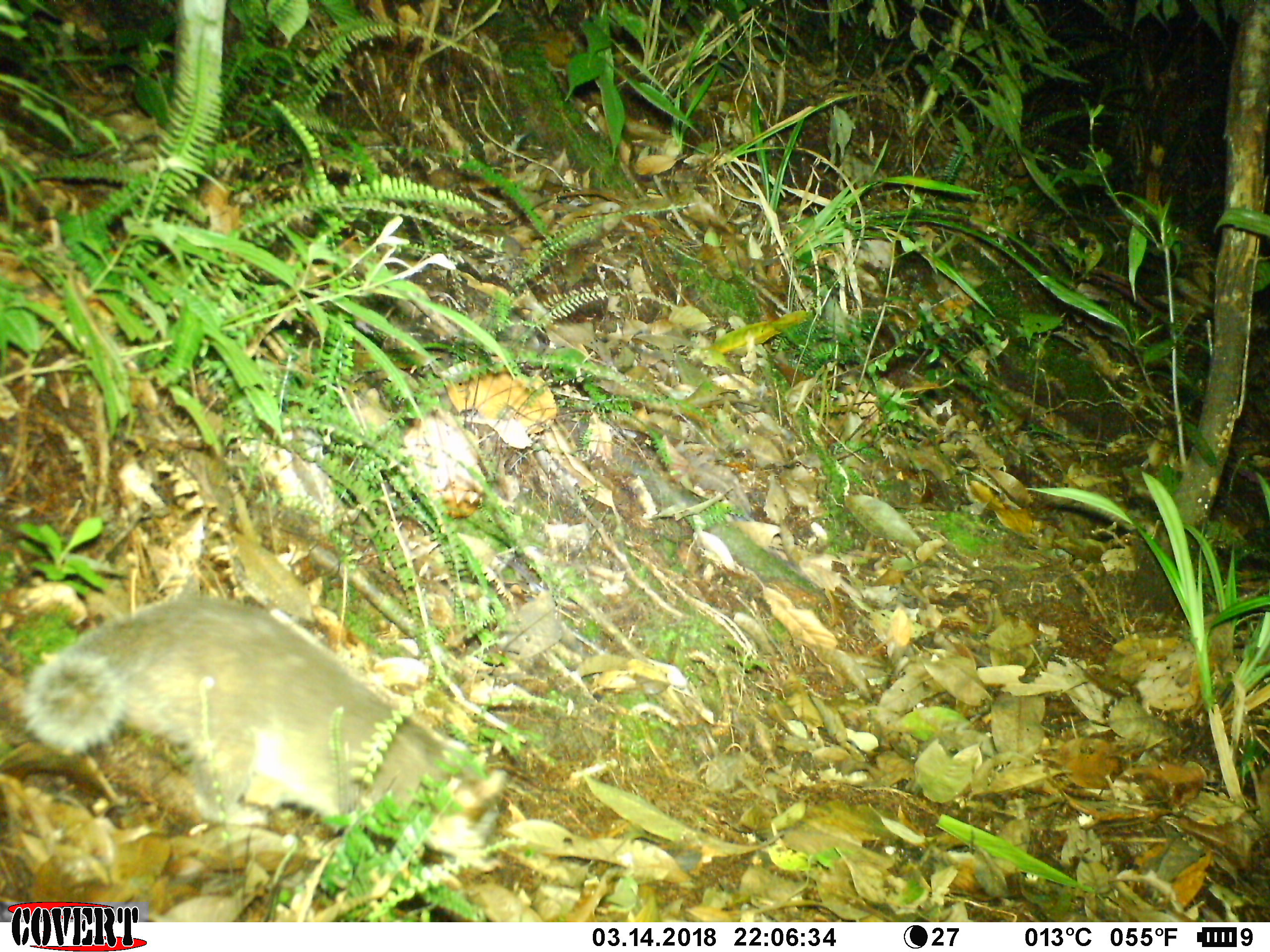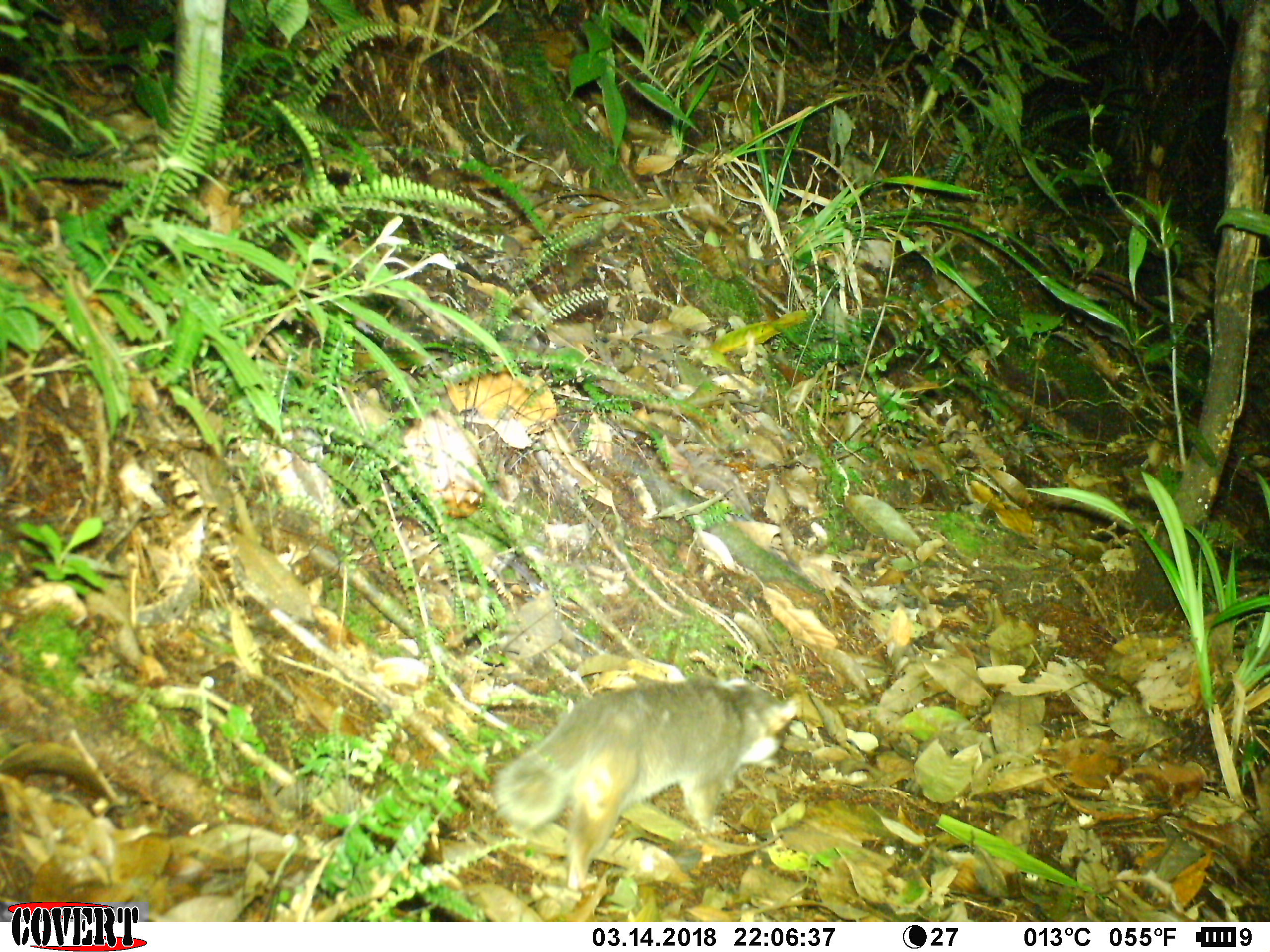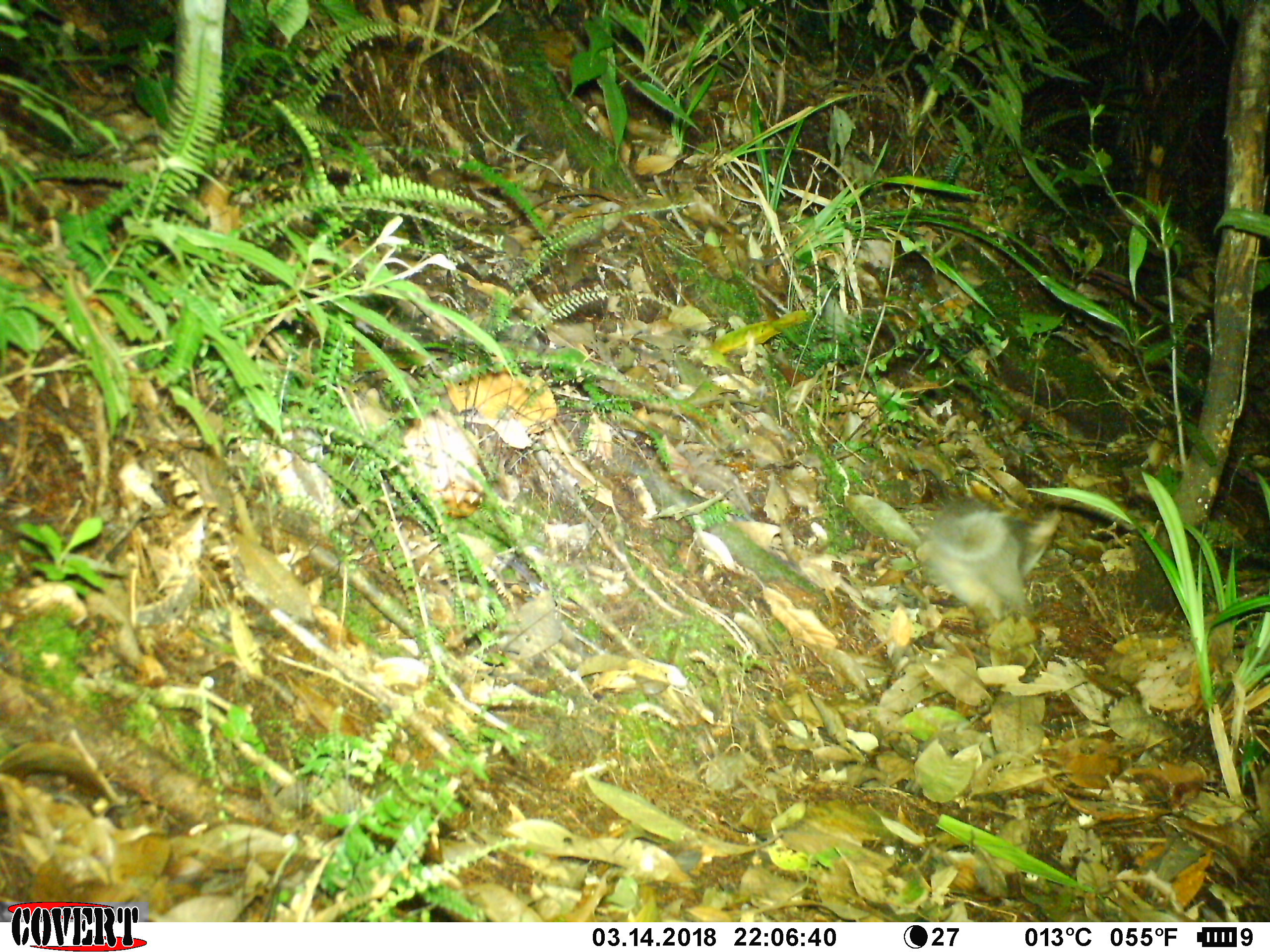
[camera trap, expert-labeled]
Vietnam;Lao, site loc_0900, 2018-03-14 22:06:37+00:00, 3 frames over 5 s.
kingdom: Animalia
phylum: Chordata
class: Mammalia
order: Carnivora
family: Mustelidae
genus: Melogale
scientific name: Melogale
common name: ferret badger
Ferret badger (Melogale). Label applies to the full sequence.